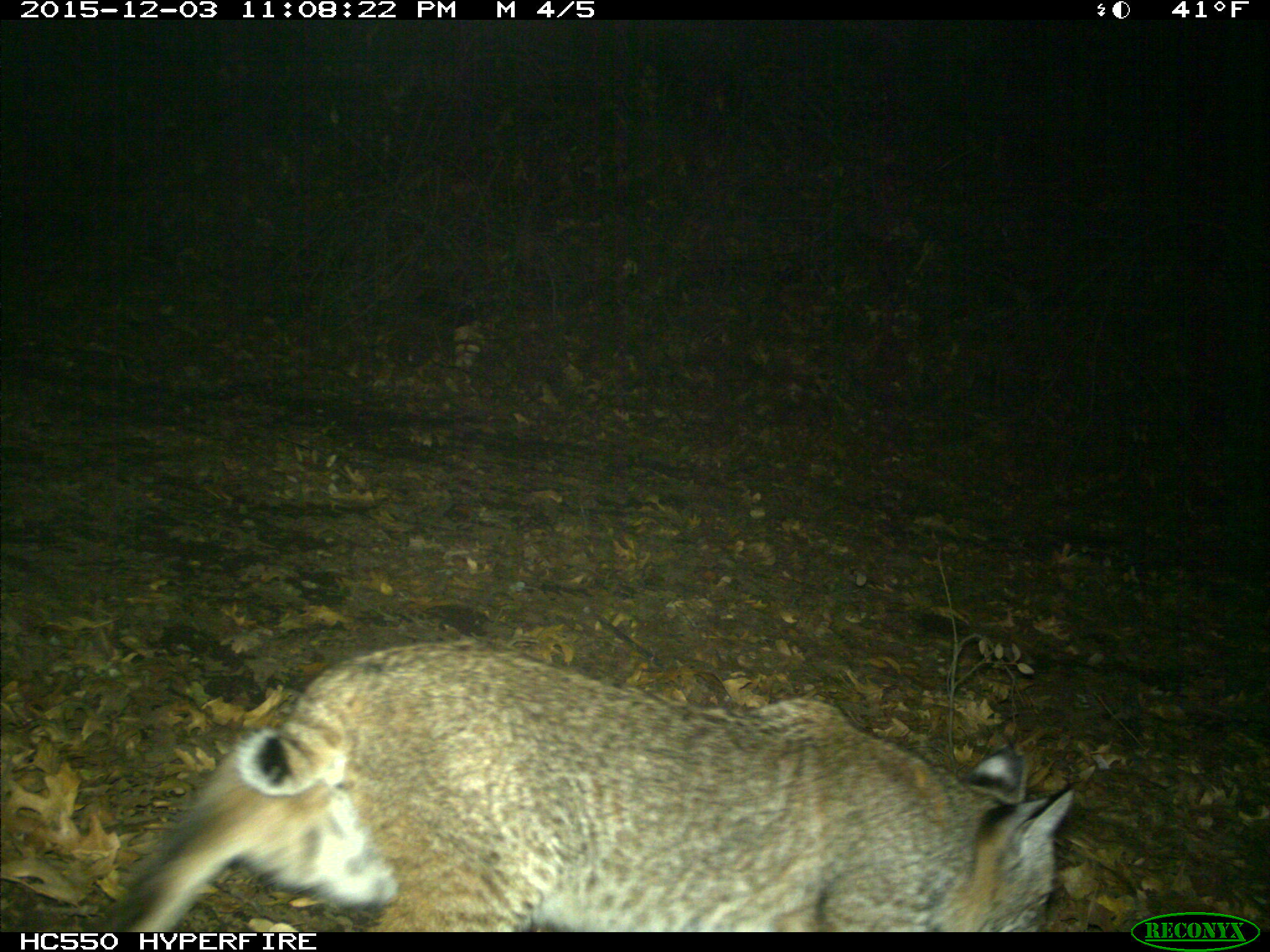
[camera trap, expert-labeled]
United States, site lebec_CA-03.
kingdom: Animalia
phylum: Chordata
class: Mammalia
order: Carnivora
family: Felidae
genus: Lynx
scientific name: Lynx rufus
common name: bobcat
Lynx rufus (bobcat).